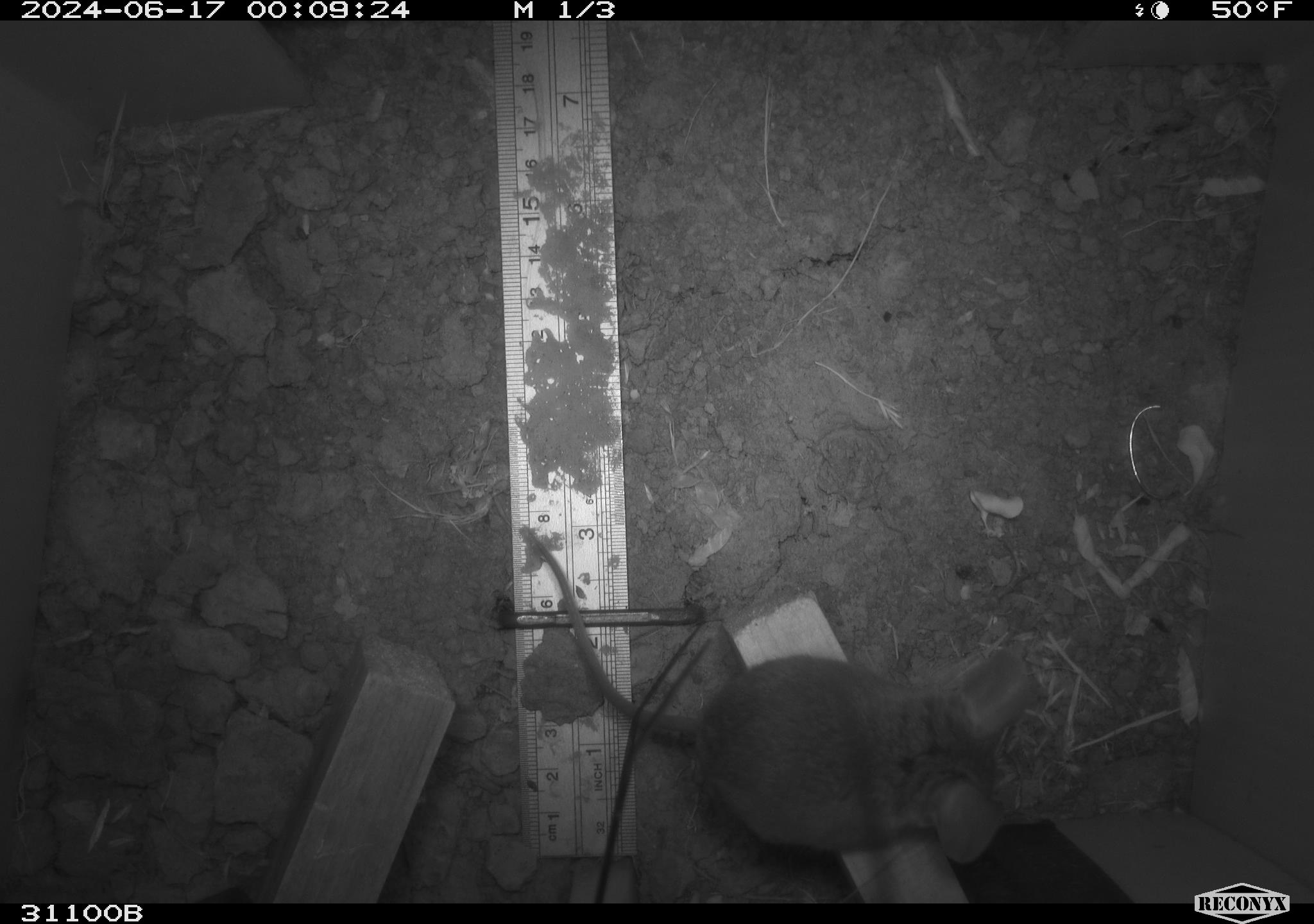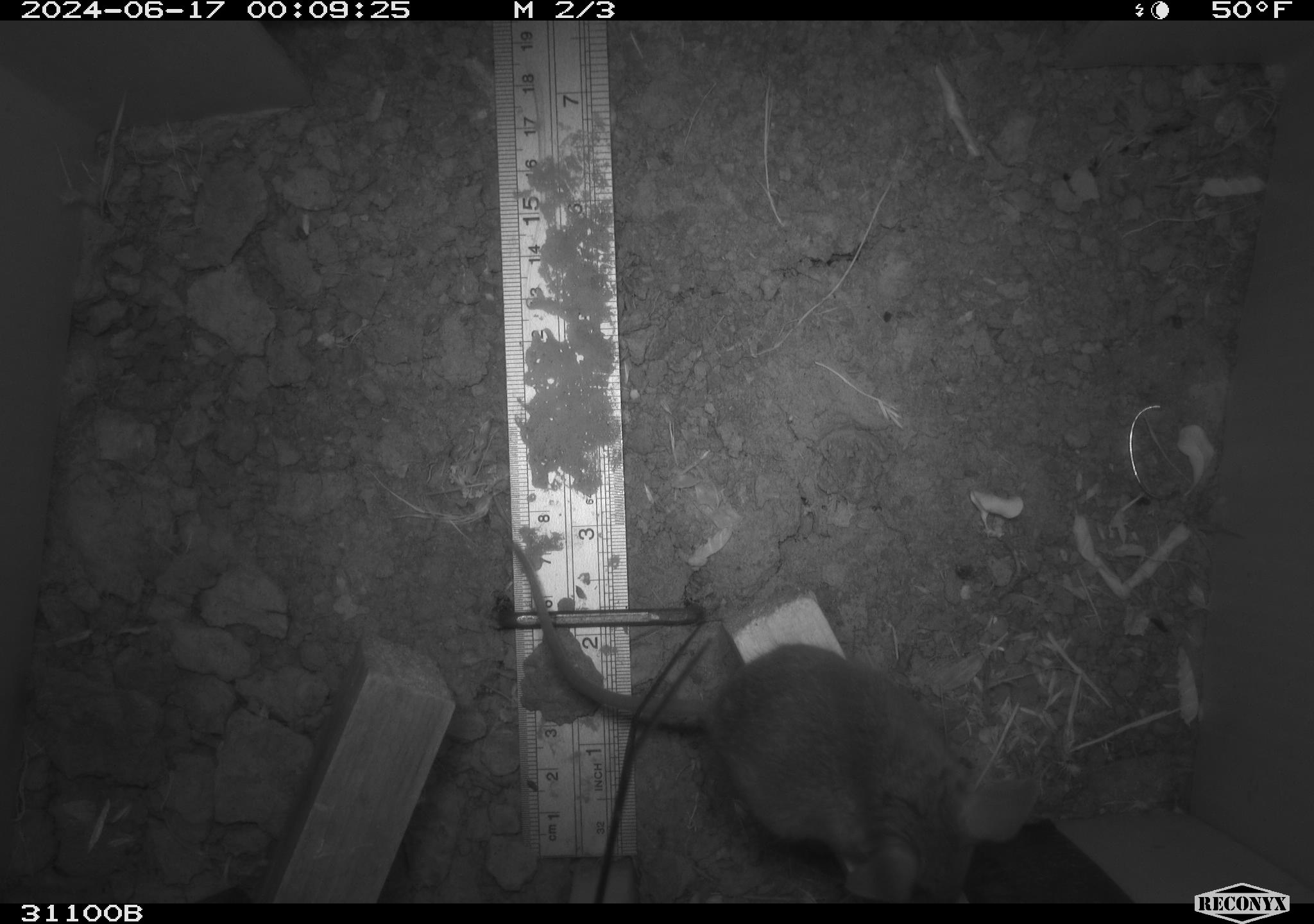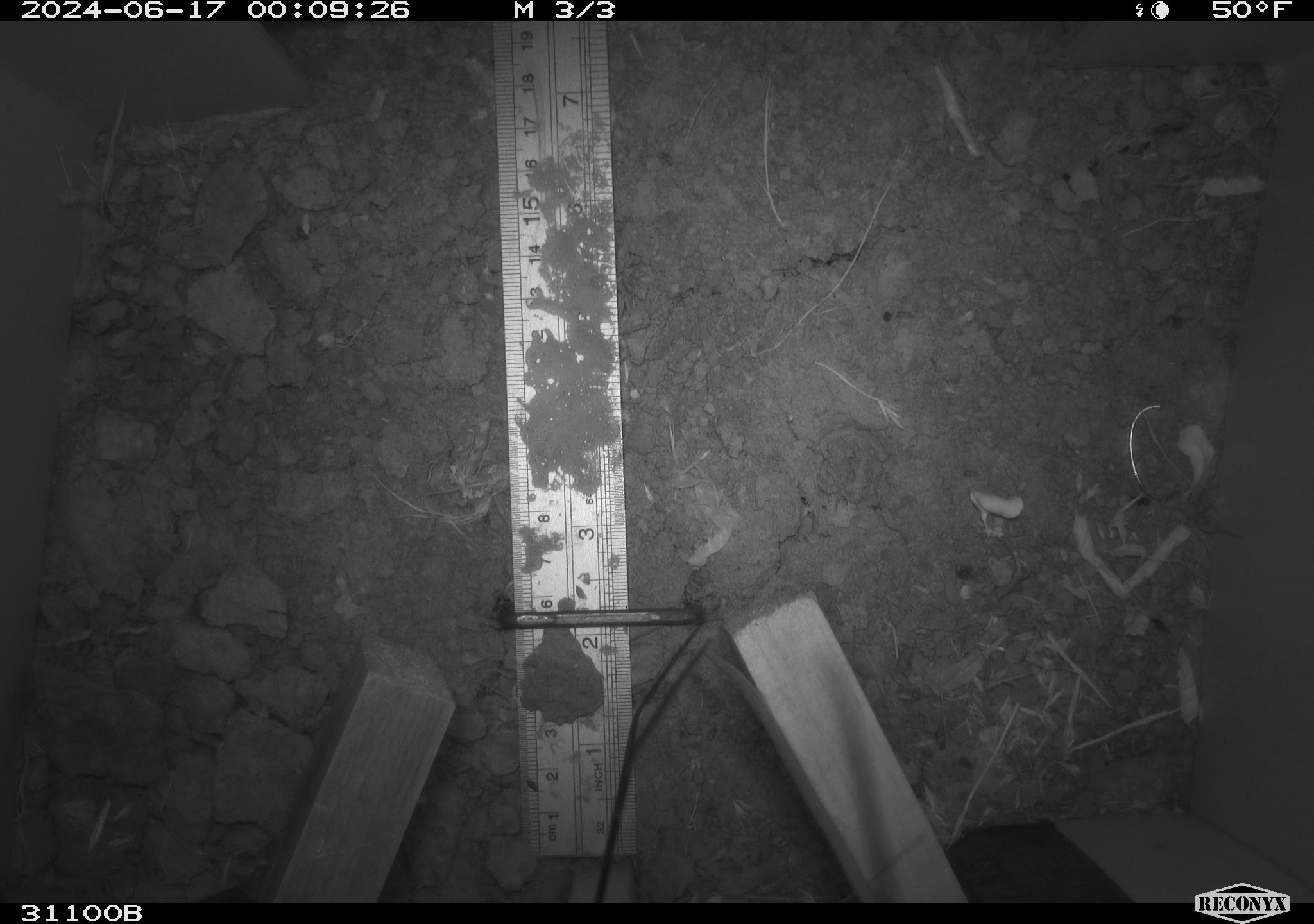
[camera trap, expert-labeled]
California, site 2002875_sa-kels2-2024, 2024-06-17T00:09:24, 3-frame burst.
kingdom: Animalia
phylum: Chordata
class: Mammalia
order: Rodentia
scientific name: Rodentia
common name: rodent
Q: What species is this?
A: Rodent (Rodentia).